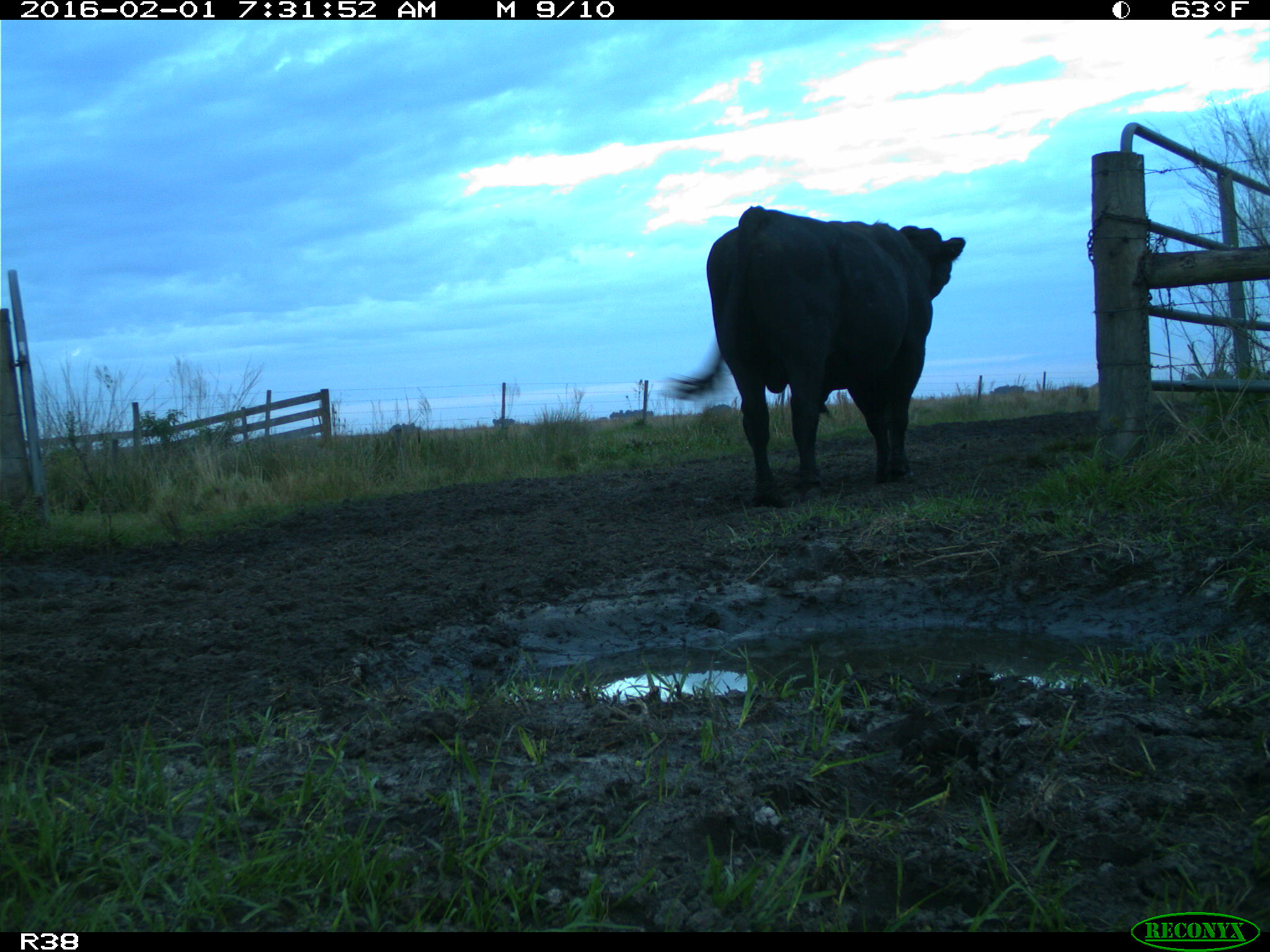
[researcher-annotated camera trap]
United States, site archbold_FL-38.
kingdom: Animalia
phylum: Chordata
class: Mammalia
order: Artiodactyla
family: Bovidae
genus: Bos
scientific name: Bos taurus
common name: domestic cow